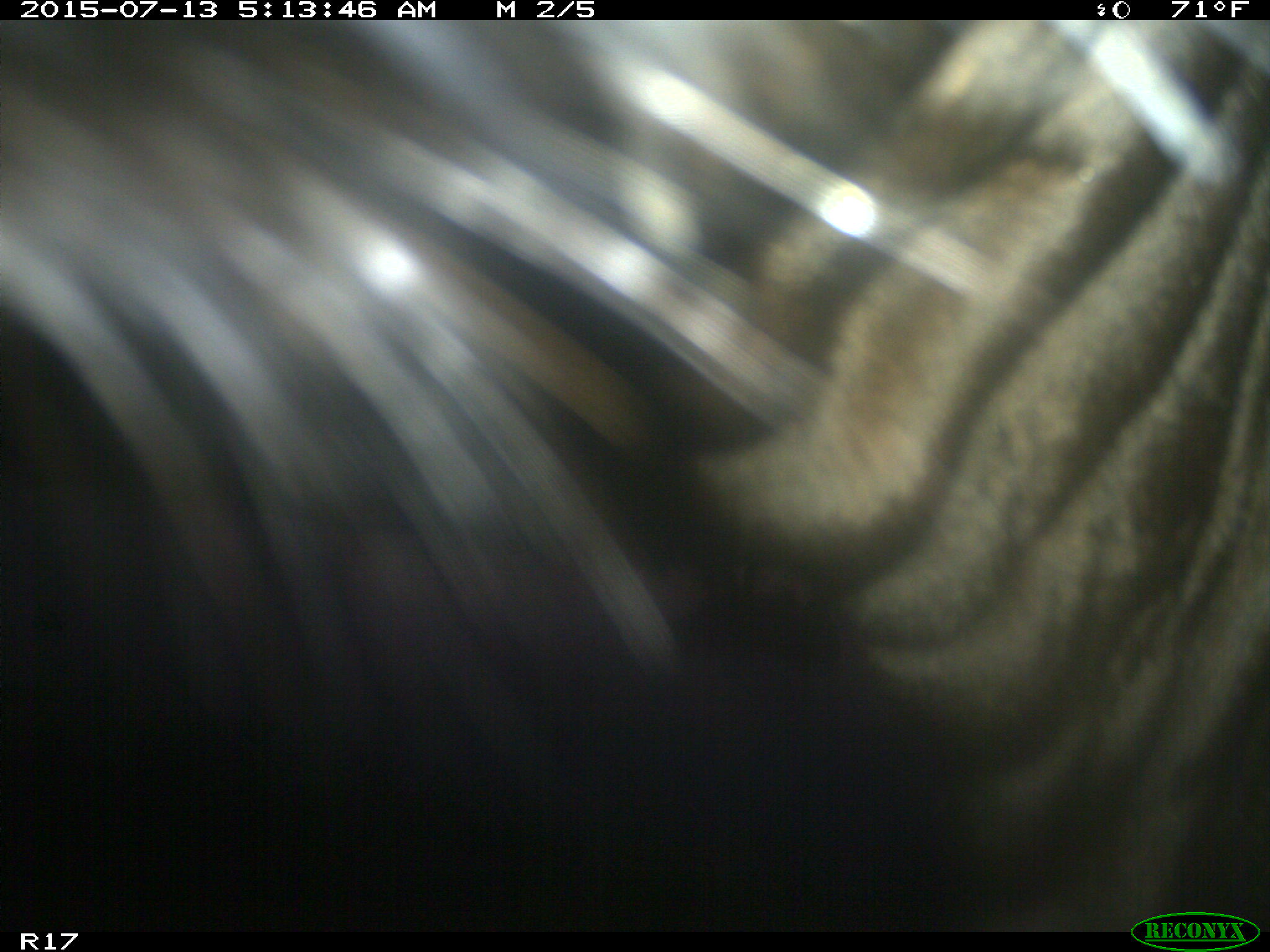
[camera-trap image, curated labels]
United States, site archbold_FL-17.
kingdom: Animalia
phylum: Chordata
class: Mammalia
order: Artiodactyla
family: Bovidae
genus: Bos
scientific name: Bos taurus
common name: domestic cow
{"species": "Bos taurus (domestic cow)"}